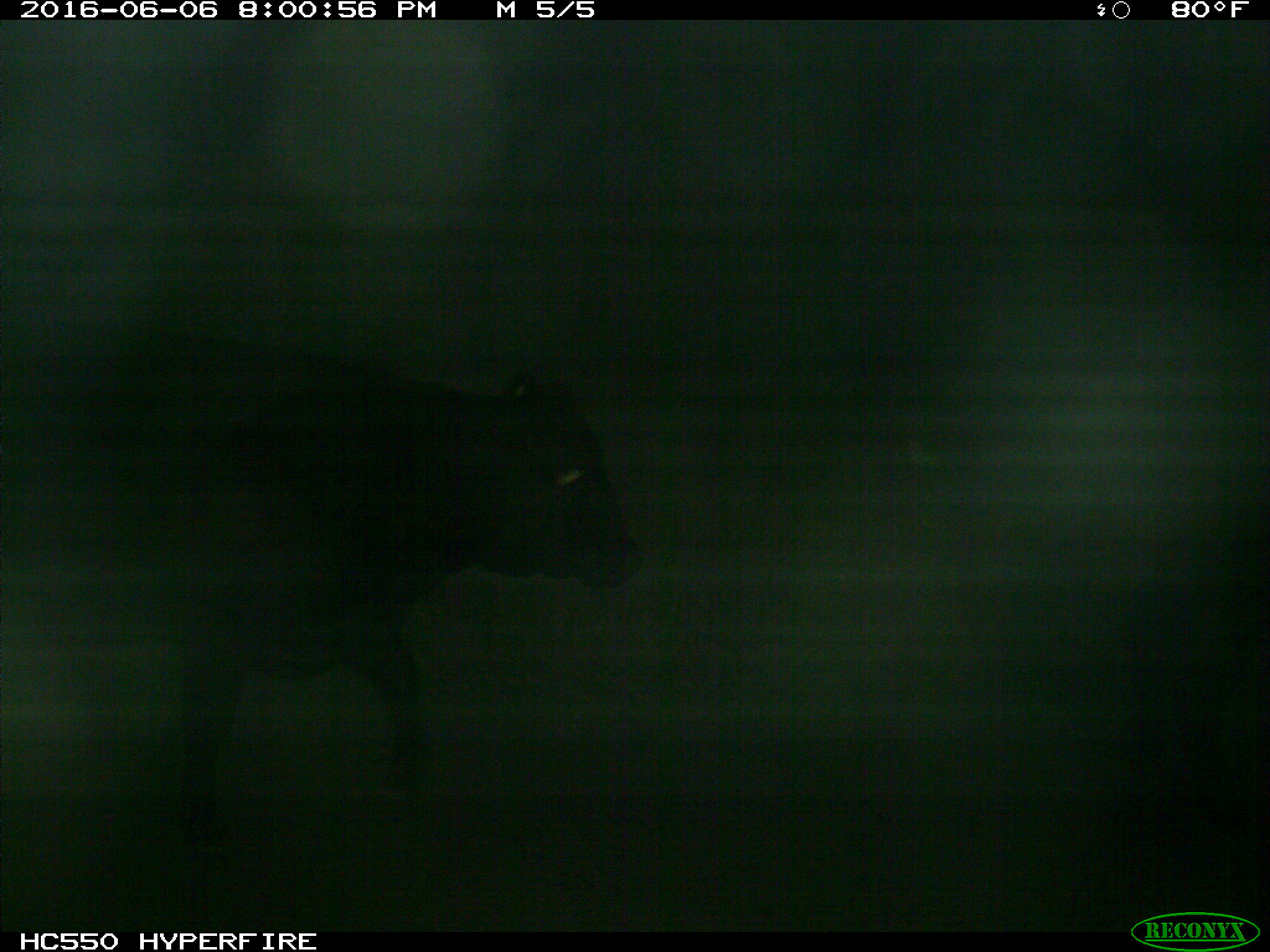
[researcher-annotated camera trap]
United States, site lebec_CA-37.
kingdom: Animalia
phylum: Chordata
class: Mammalia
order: Artiodactyla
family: Bovidae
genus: Bos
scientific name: Bos taurus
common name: domestic cow